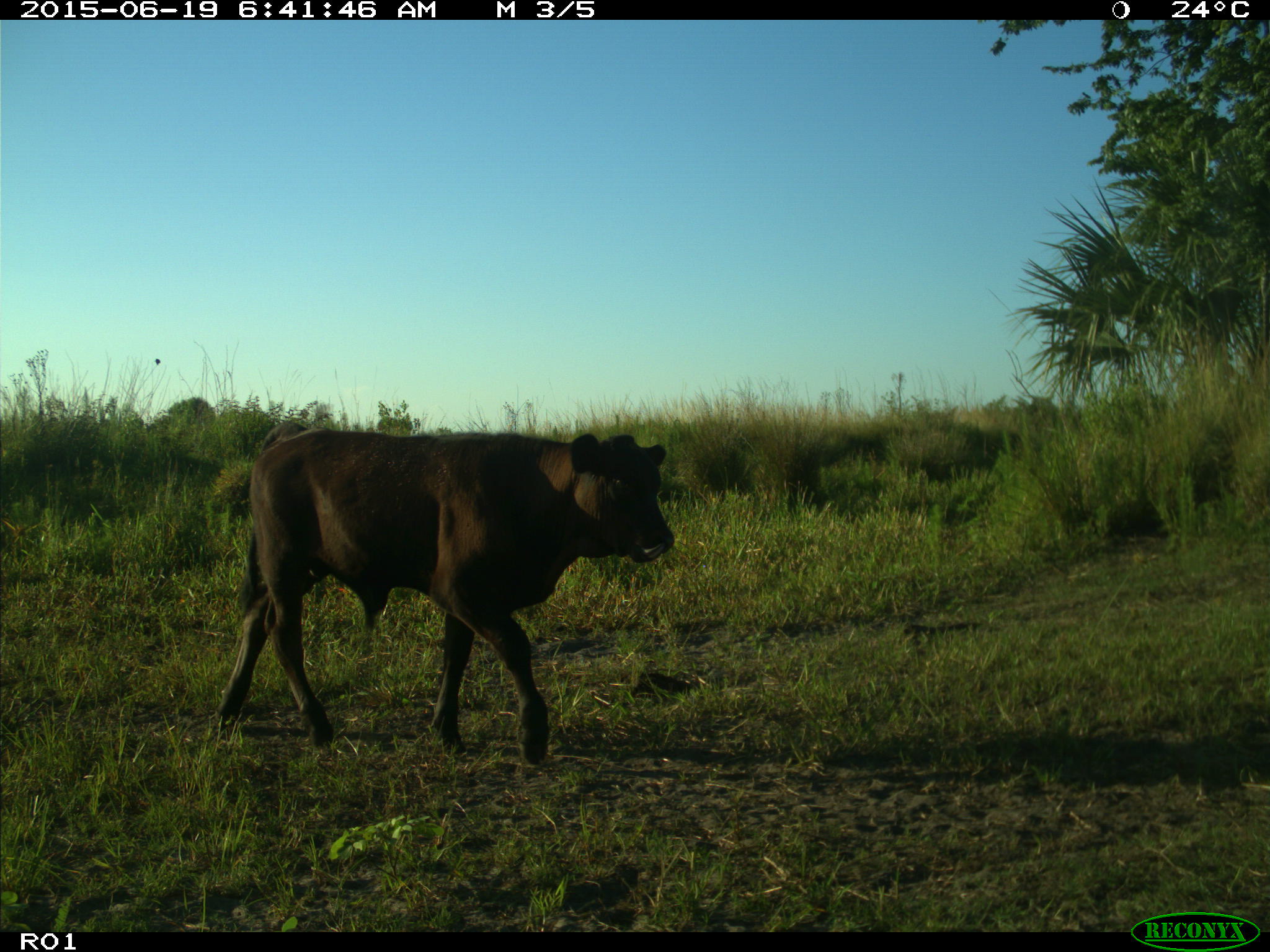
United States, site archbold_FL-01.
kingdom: Animalia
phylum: Chordata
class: Mammalia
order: Artiodactyla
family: Bovidae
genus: Bos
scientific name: Bos taurus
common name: domestic cow